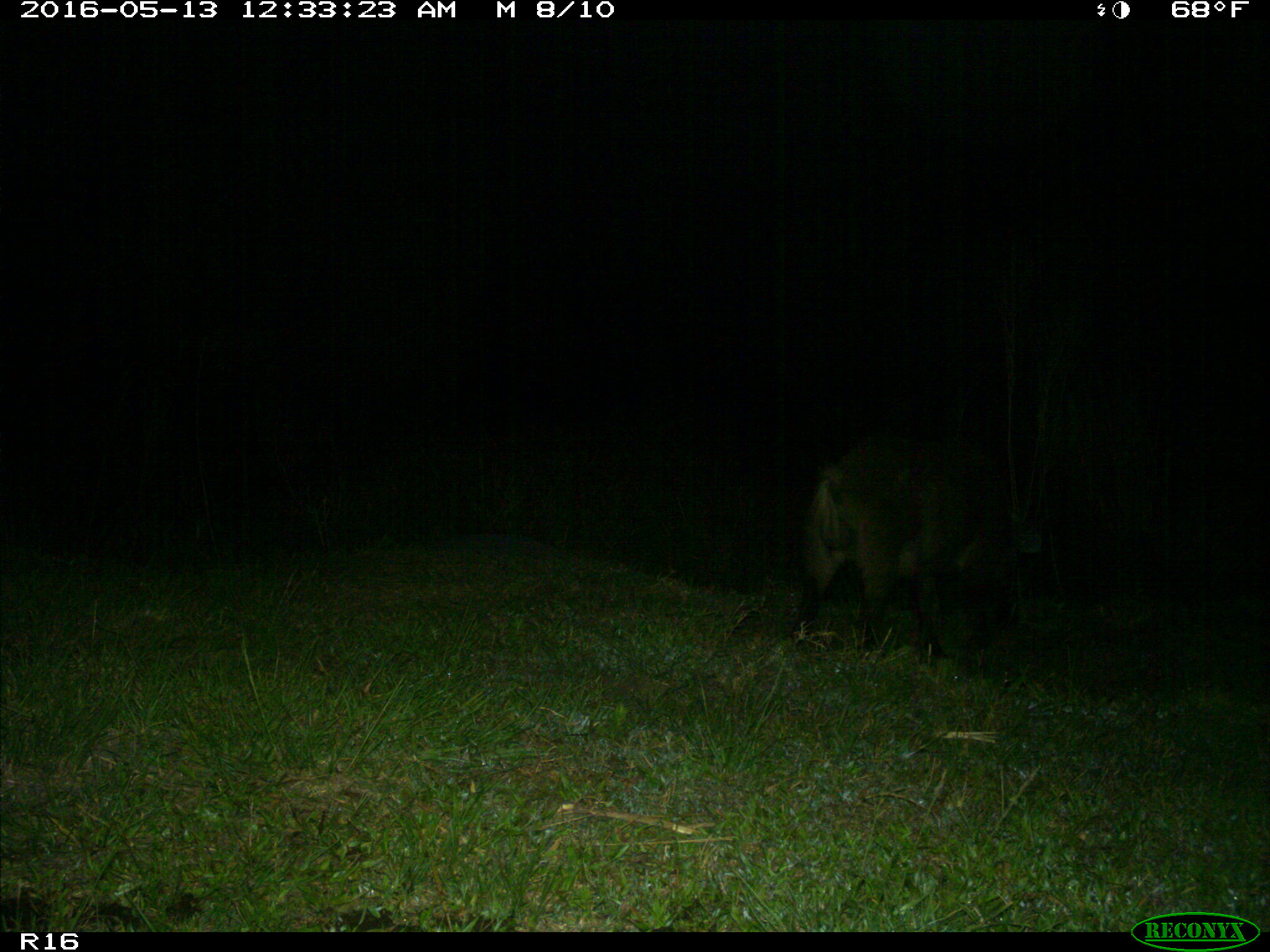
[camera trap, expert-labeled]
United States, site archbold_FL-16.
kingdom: Animalia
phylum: Chordata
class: Mammalia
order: Artiodactyla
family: Suidae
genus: Sus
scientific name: Sus scrofa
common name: wild boar